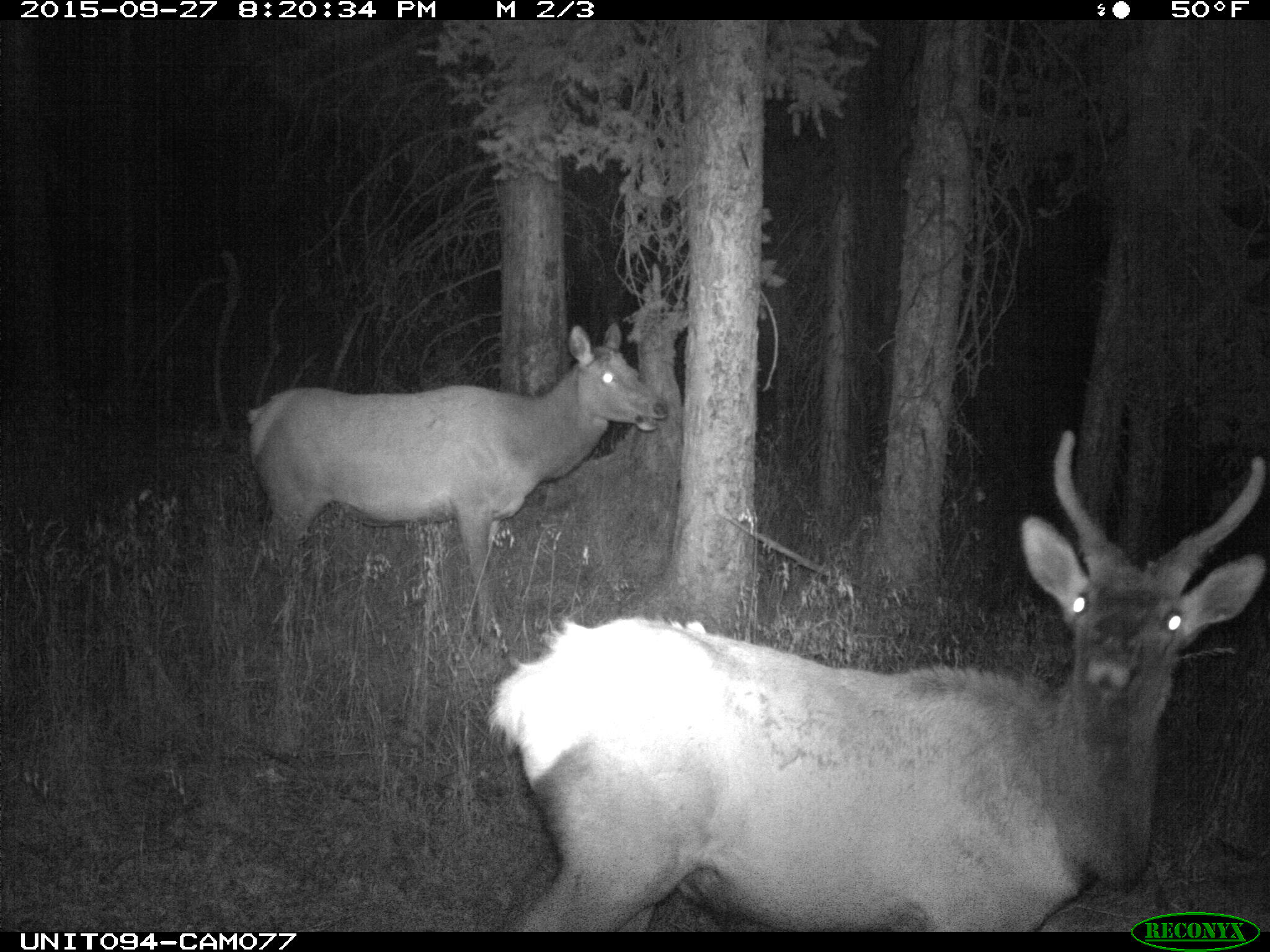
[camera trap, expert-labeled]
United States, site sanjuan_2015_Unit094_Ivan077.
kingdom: Animalia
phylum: Chordata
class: Mammalia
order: Artiodactyla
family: Cervidae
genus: Cervus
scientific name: Cervus elaphus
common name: red deer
Cervus elaphus (red deer).